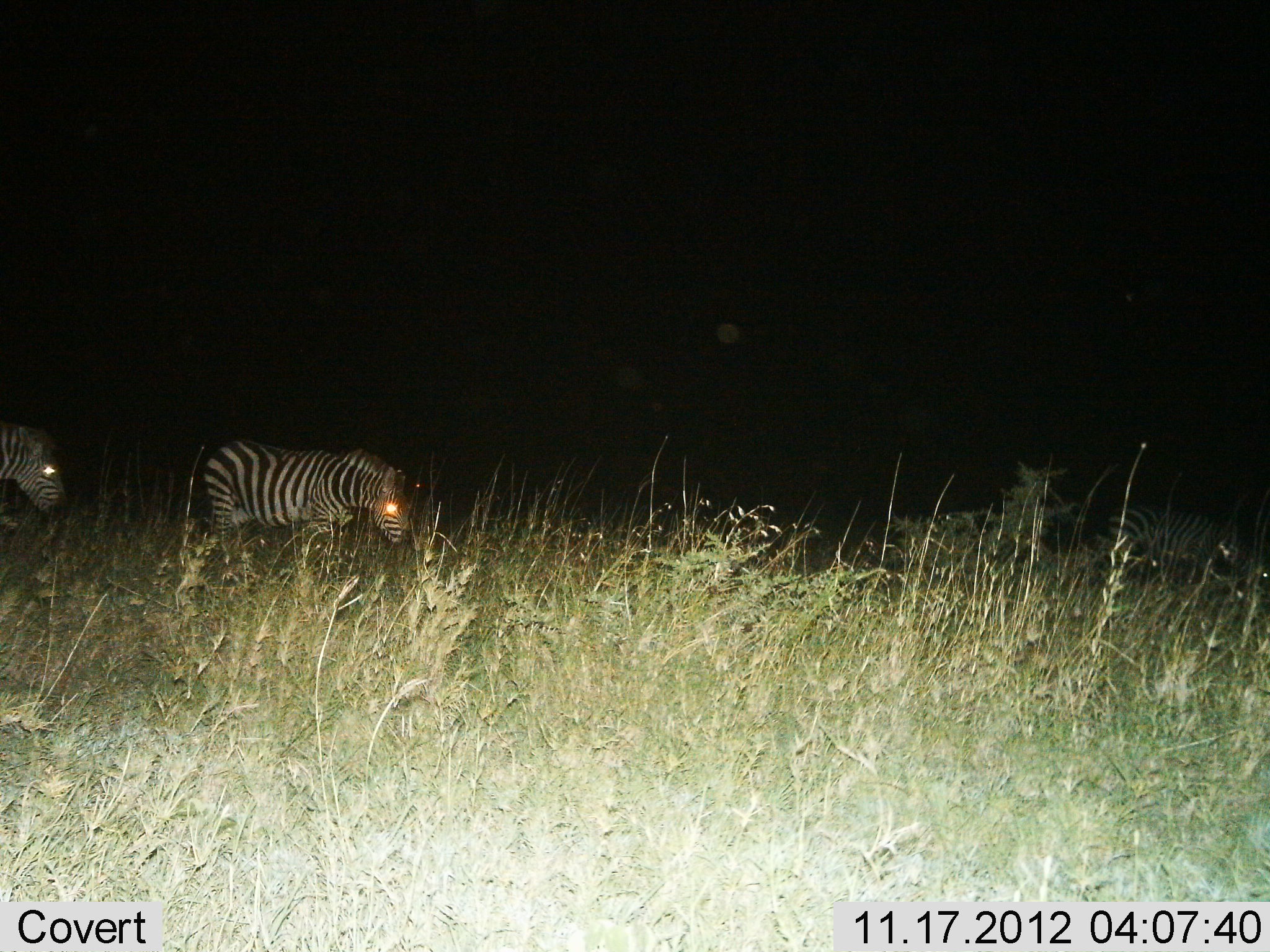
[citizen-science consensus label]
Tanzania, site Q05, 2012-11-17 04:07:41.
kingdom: Animalia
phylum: Chordata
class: Mammalia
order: Perissodactyla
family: Equidae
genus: Equus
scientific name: Equus quagga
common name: plains zebra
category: zebra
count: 3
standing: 60%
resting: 10%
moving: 50%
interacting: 0%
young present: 0%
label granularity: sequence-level